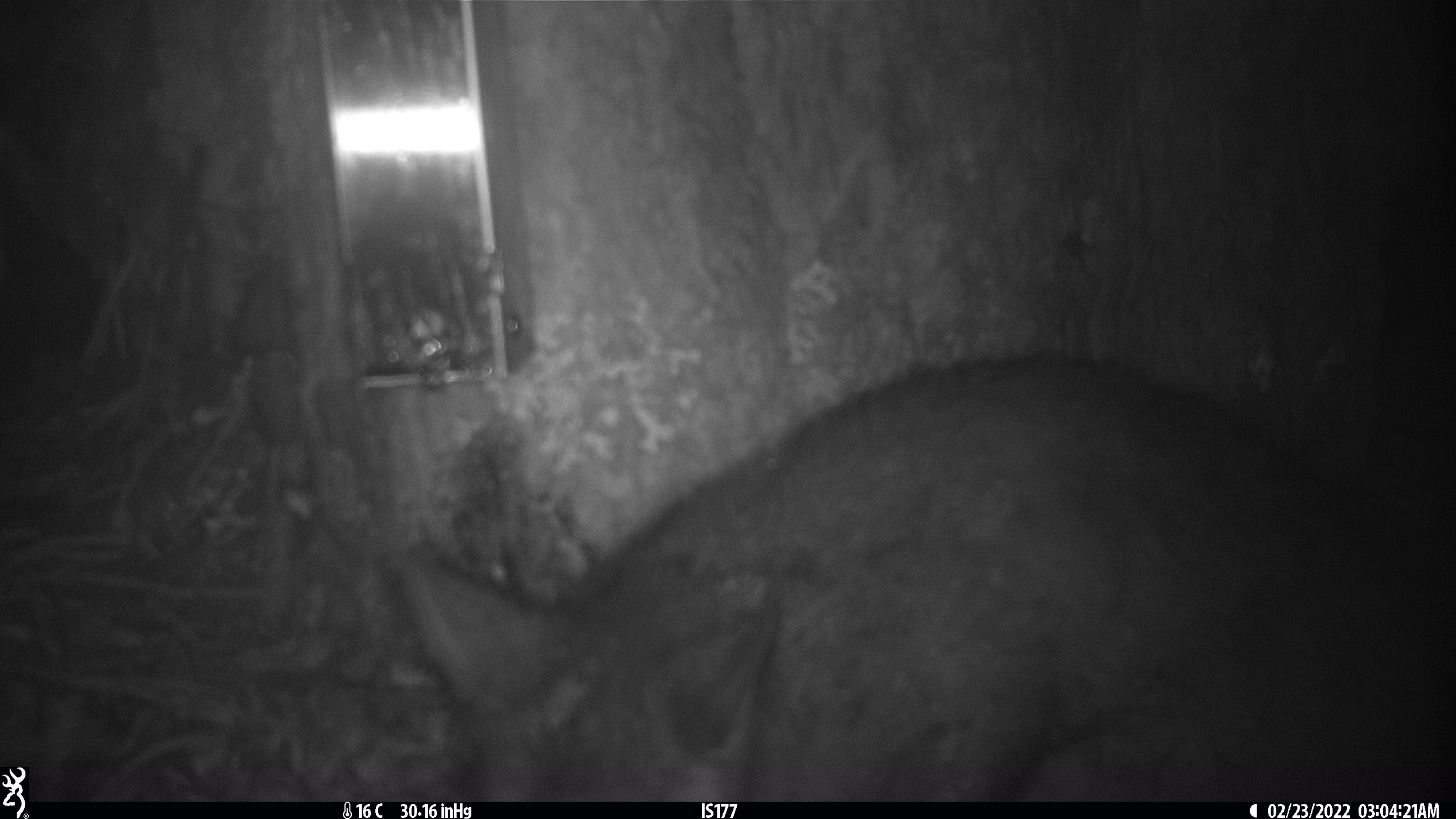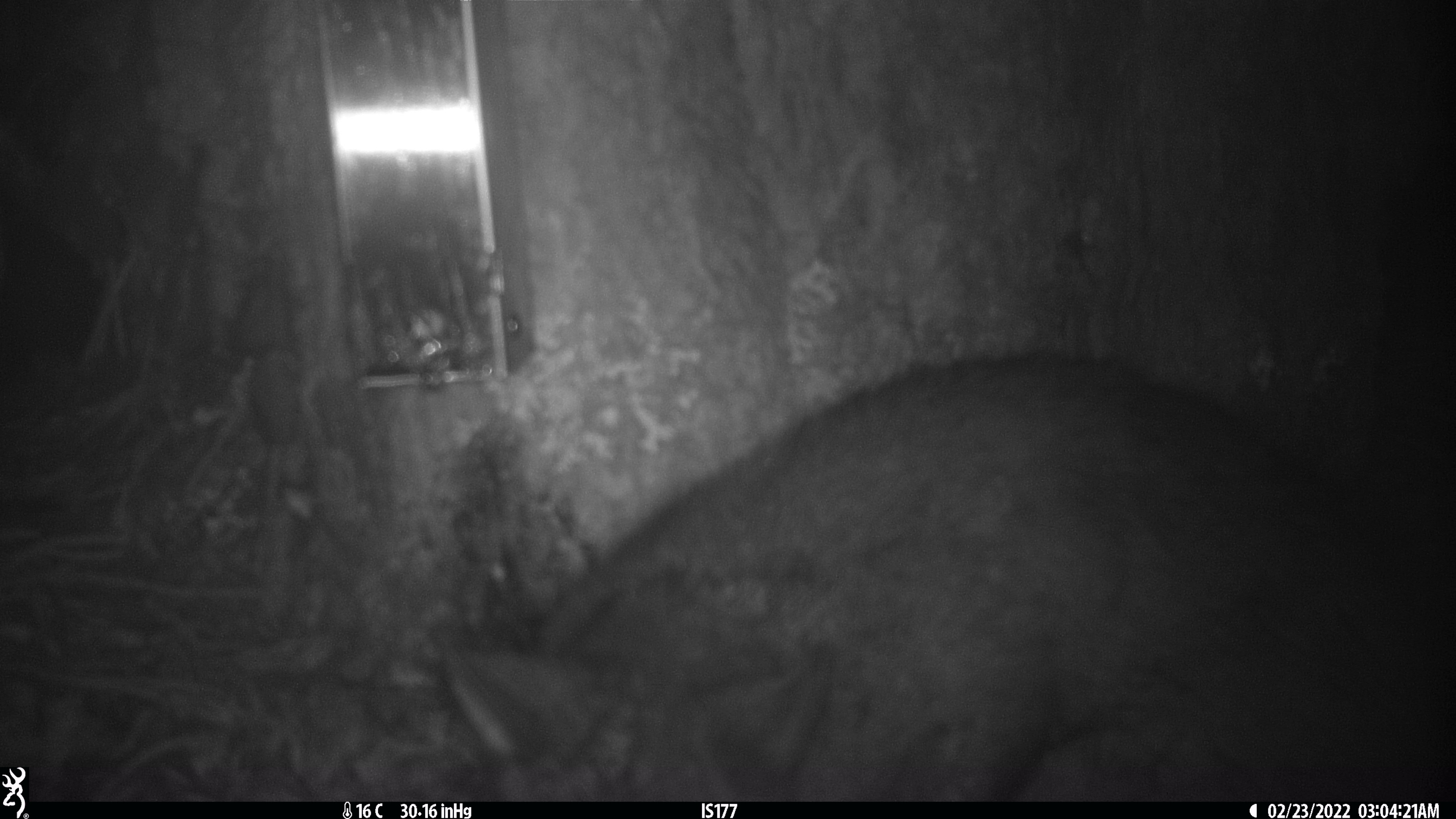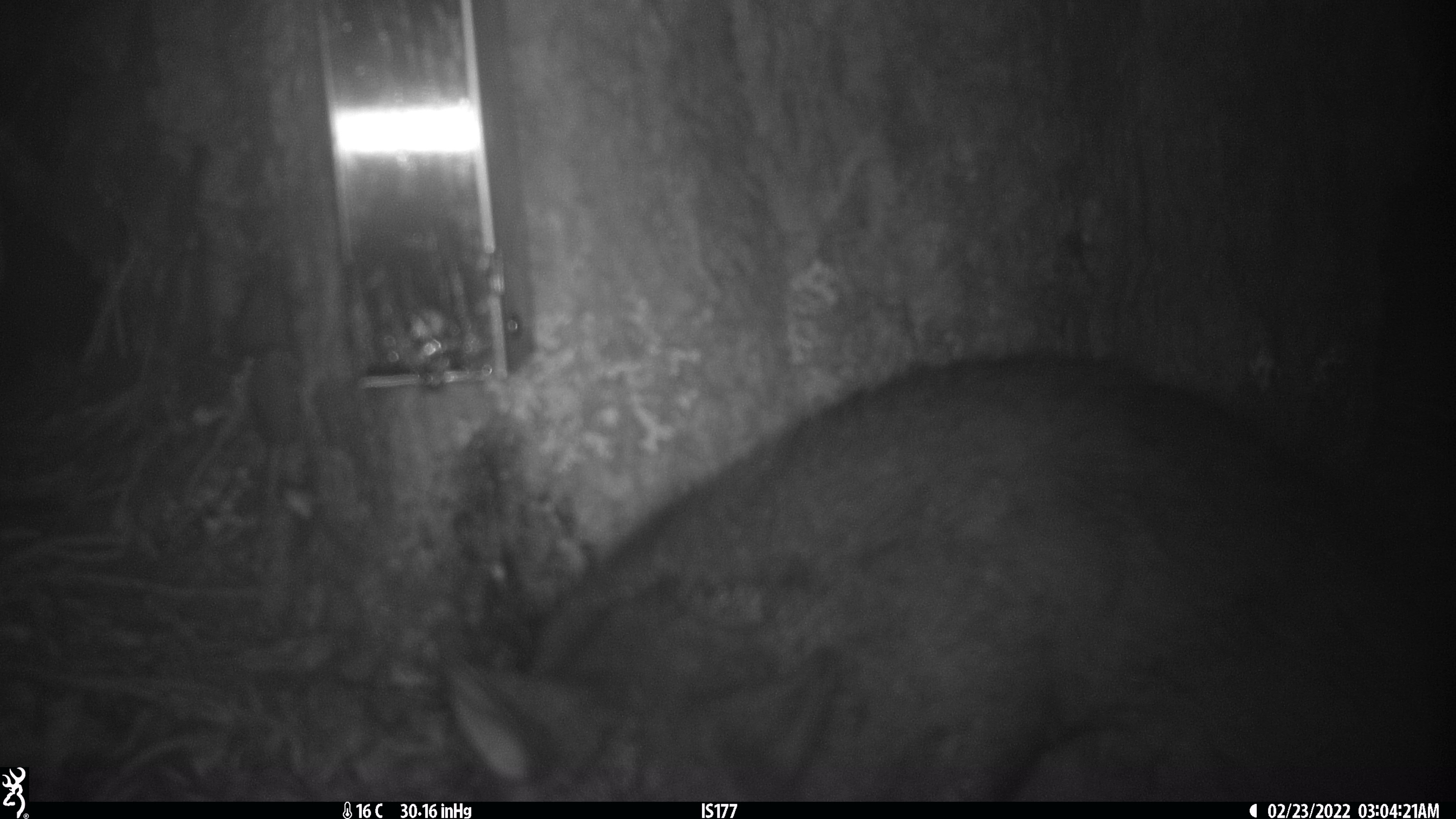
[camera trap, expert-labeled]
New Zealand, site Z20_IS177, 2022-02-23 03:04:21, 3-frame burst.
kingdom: Animalia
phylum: Chordata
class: Mammalia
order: Diprotodontia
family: Phalangeridae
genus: Trichosurus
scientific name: Trichosurus vulpecula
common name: common brushtail possum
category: possum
Possum (common brushtail possum) (Trichosurus vulpecula).